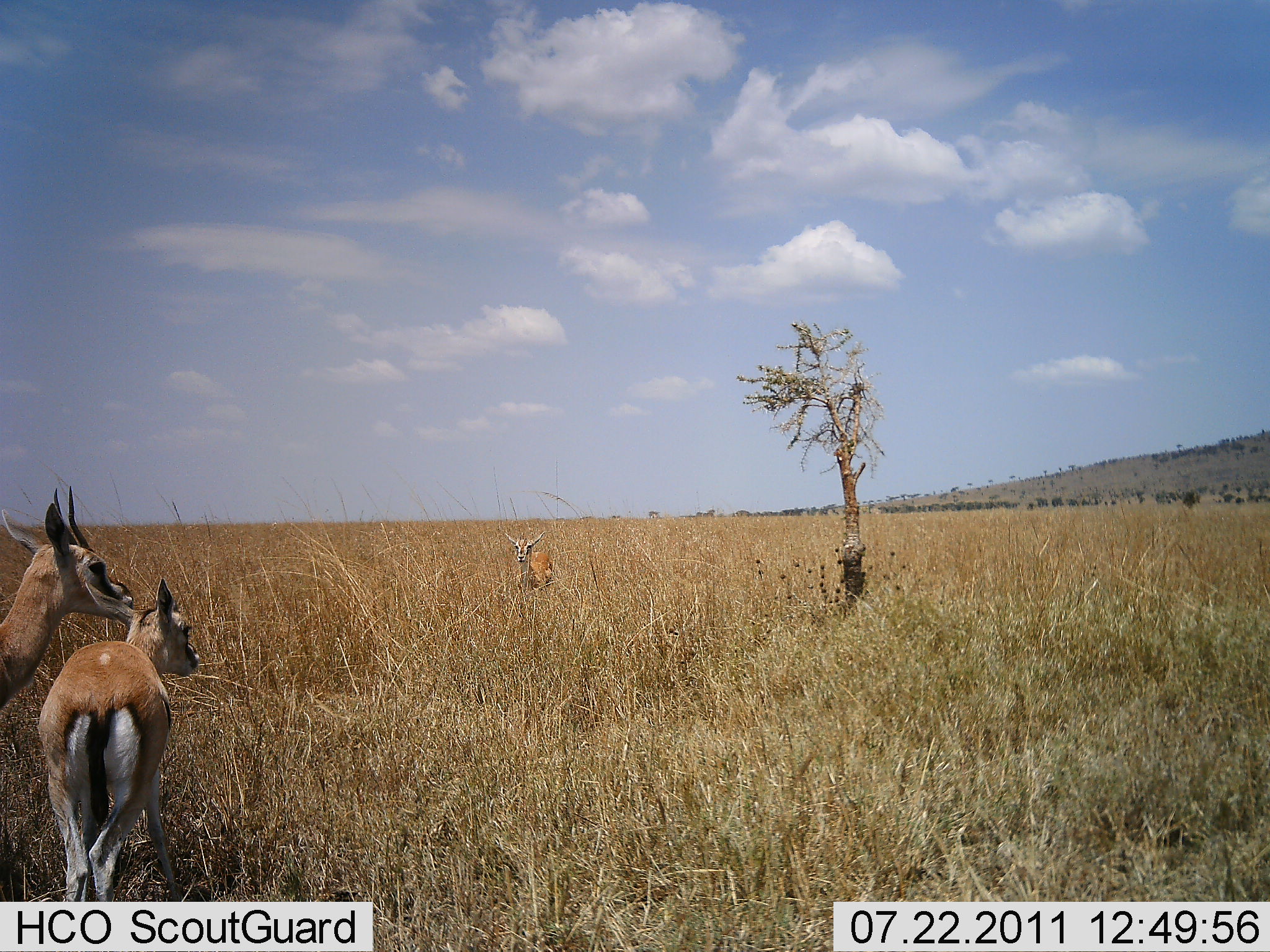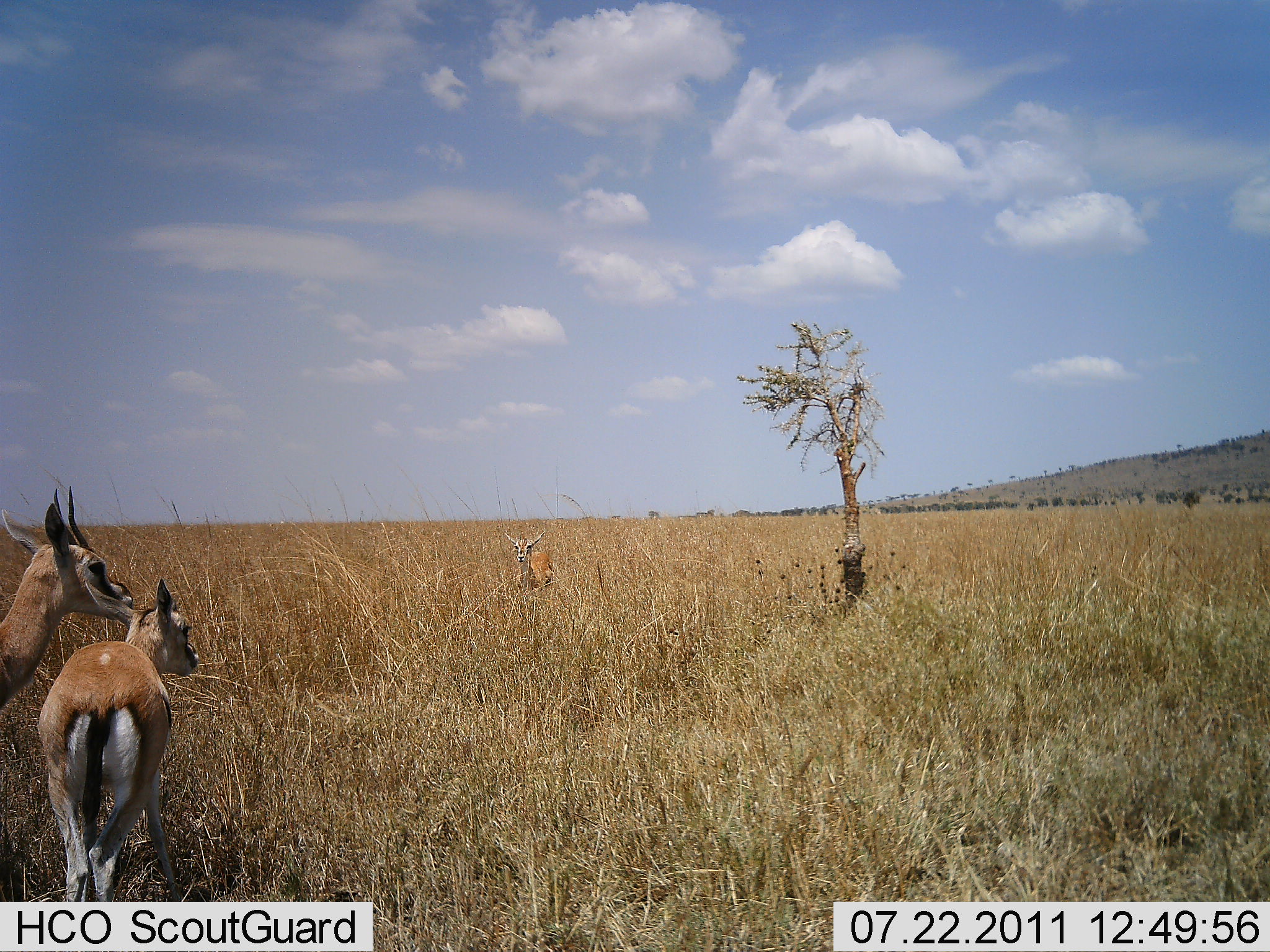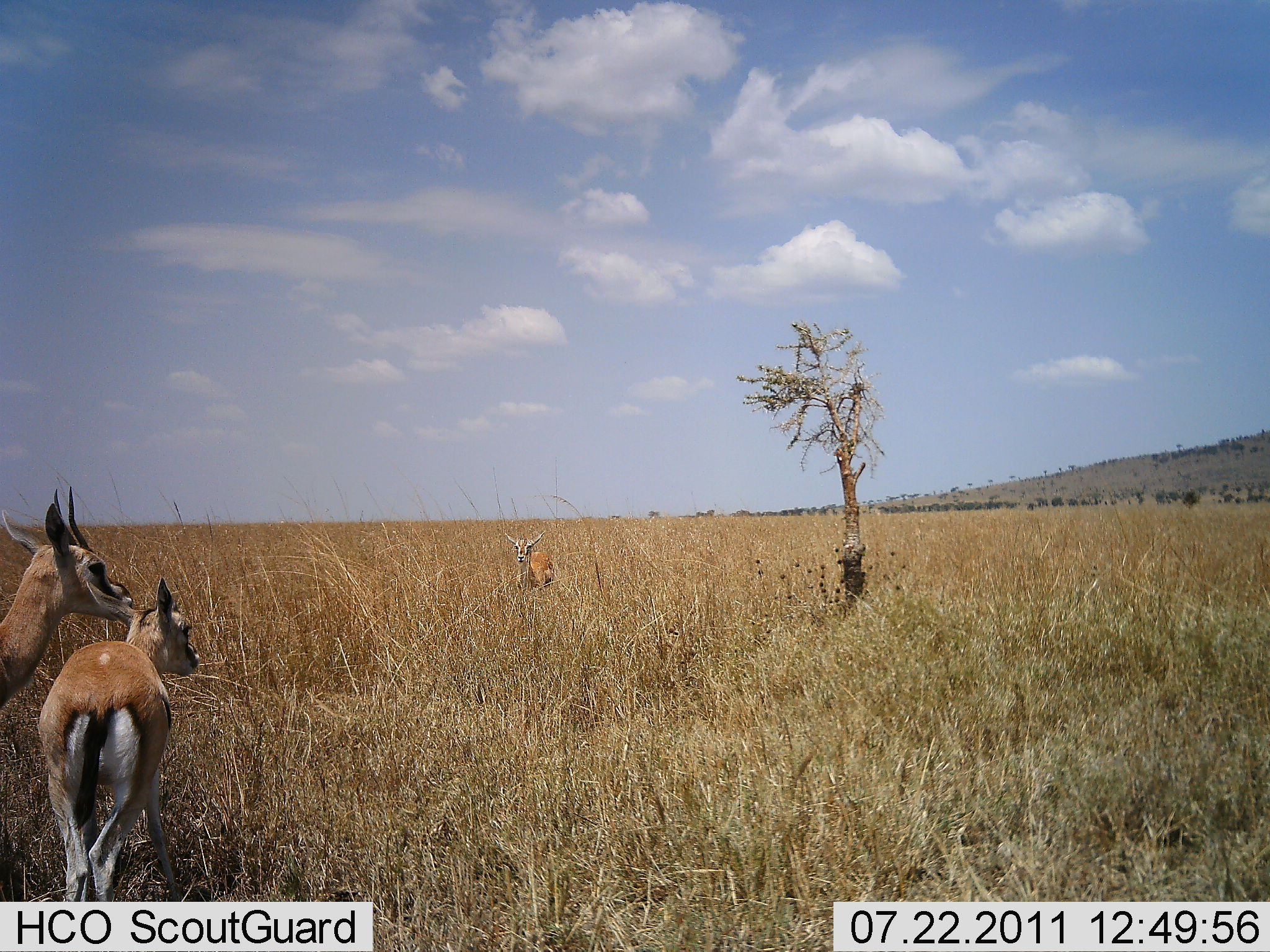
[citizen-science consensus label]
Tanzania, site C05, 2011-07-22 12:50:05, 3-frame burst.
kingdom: Animalia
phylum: Chordata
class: Mammalia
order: Artiodactyla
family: Bovidae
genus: Eudorcas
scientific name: Eudorcas thomsonii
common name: thomson's gazelle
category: gazellethomsons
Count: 3.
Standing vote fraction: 89%.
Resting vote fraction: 0%.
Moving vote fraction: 11%.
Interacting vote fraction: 0%.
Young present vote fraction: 11%.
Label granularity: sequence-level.